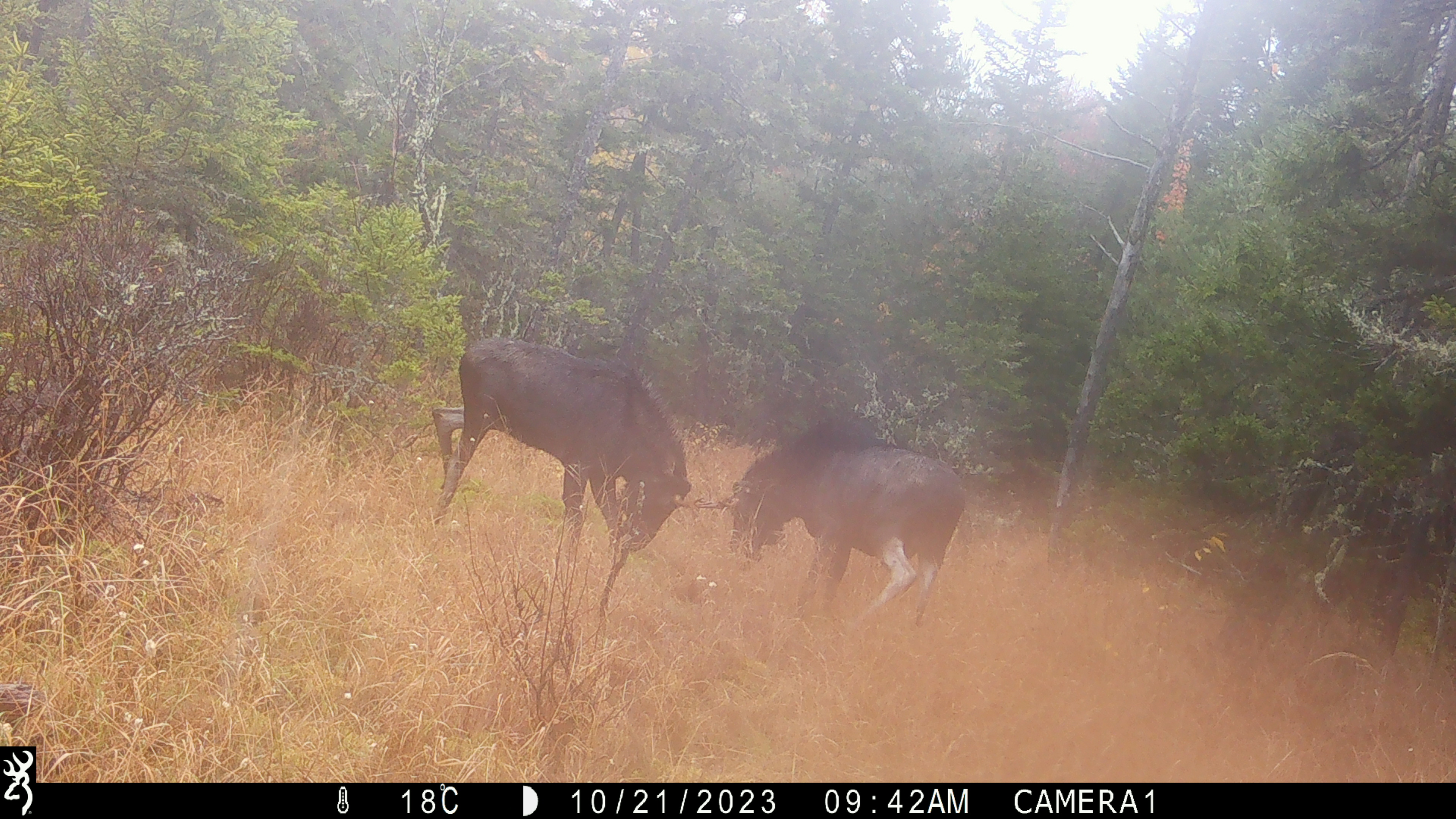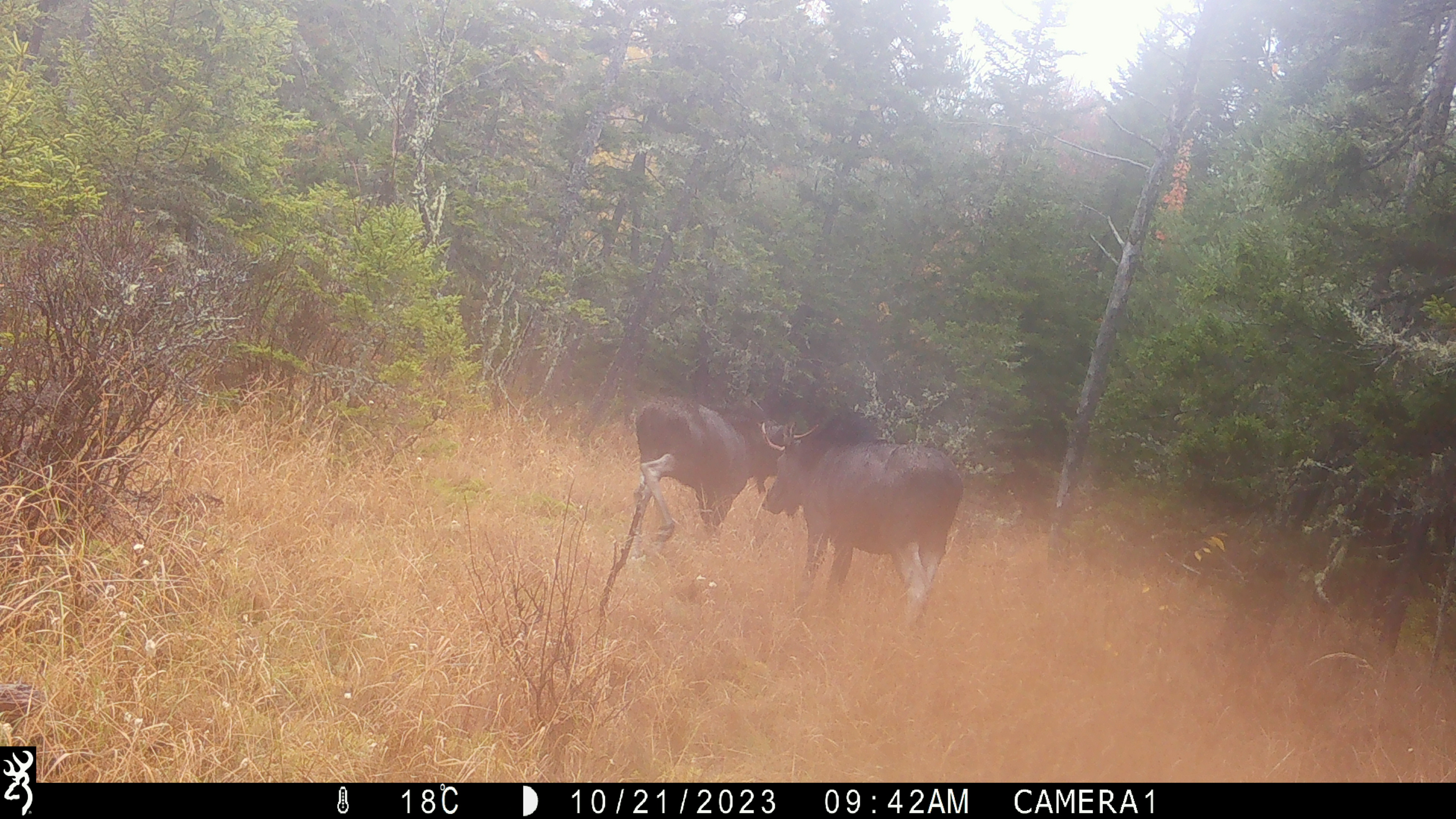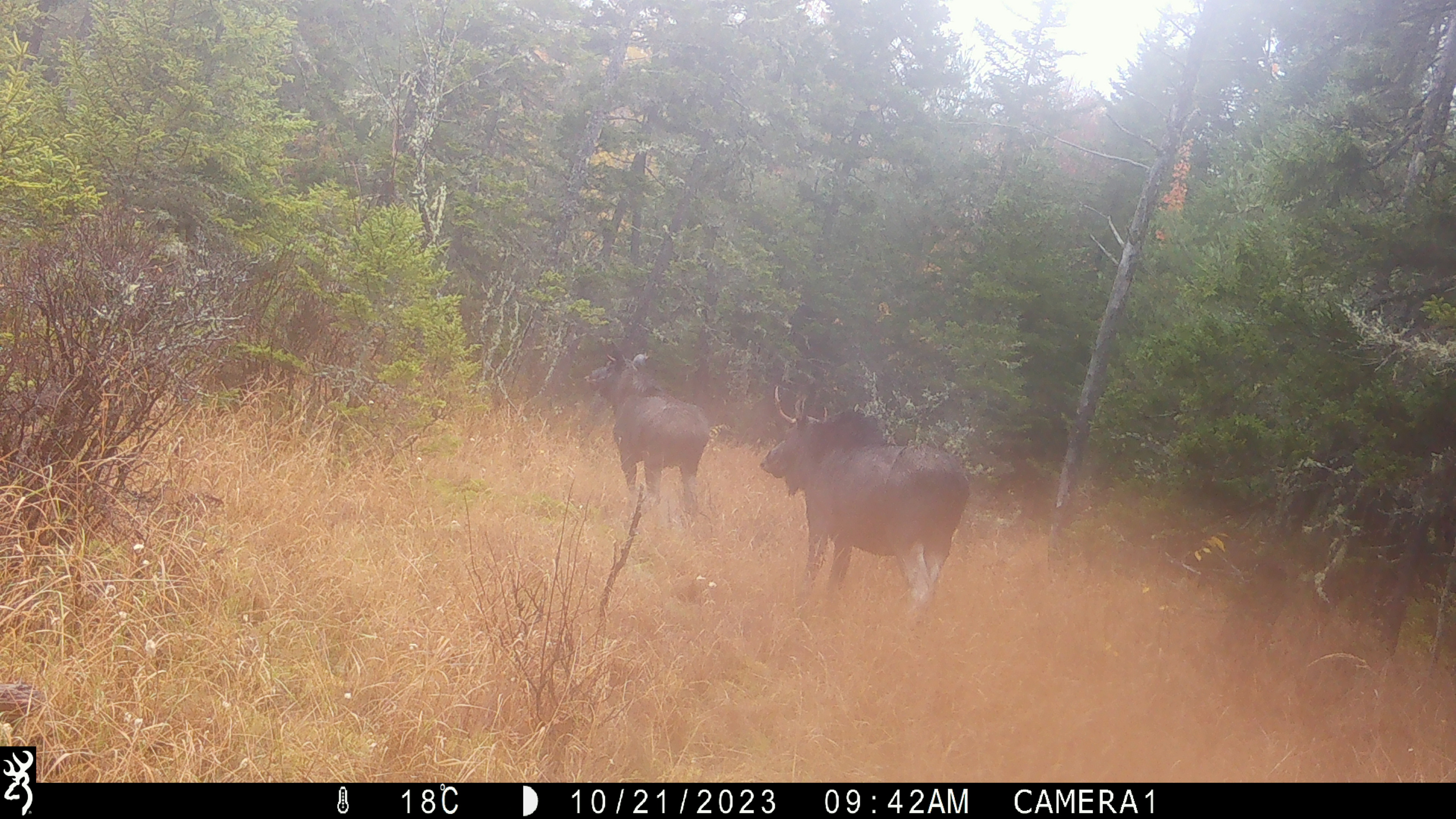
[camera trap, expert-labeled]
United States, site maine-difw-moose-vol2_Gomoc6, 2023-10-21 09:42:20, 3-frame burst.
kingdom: Animalia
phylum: Chordata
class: Mammalia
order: Artiodactyla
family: Cervidae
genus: Alces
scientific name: Alces alces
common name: moose